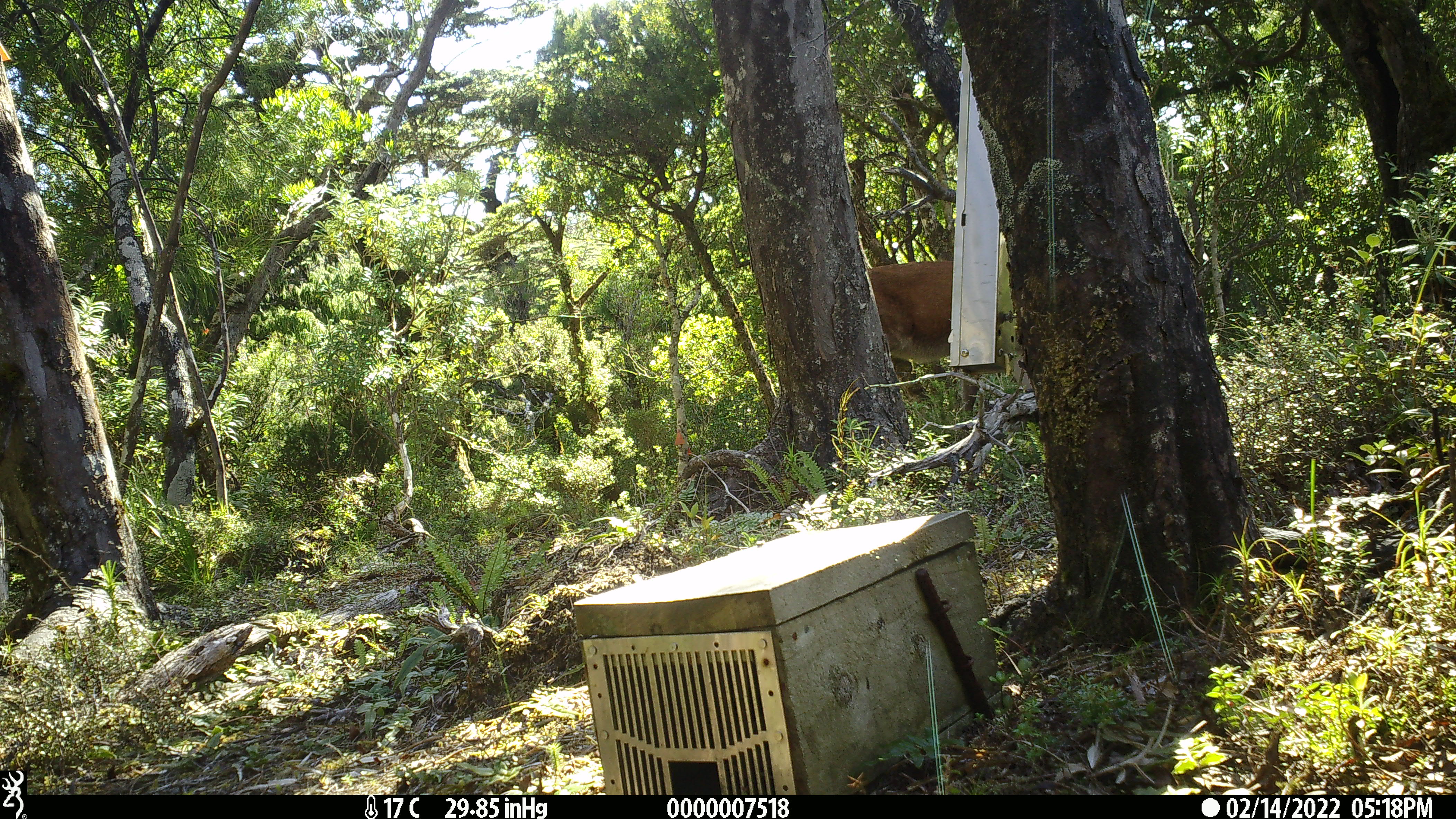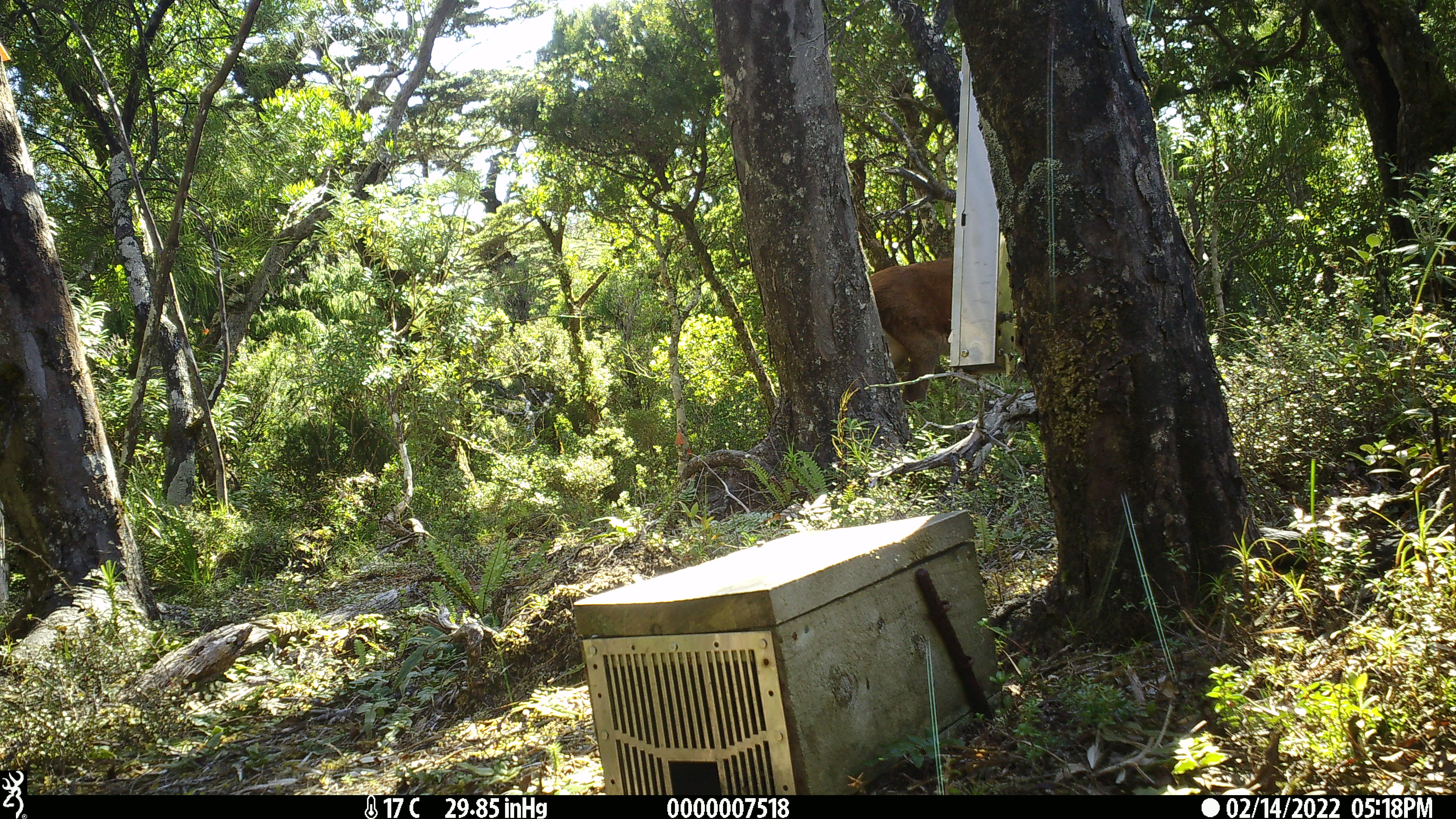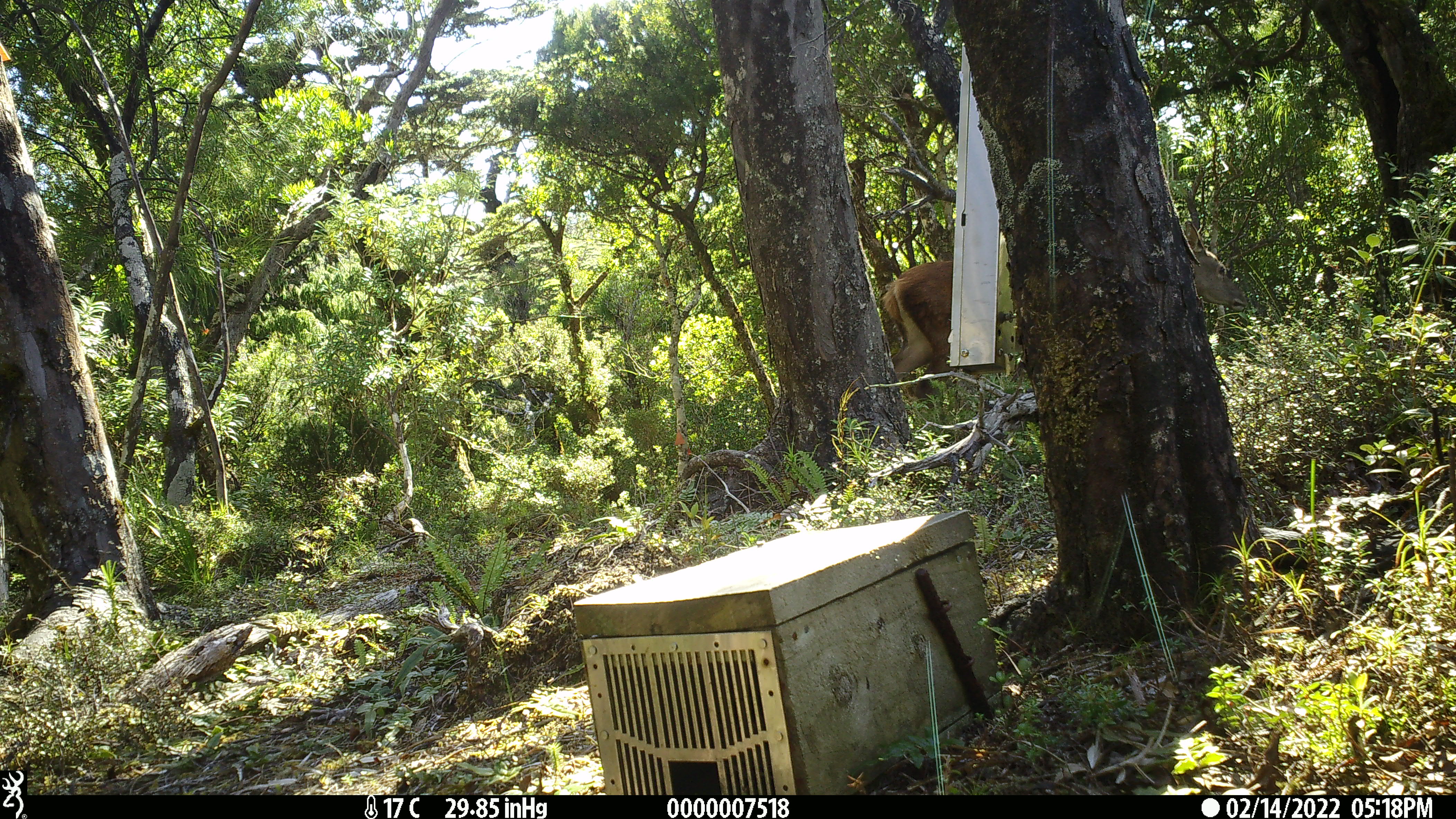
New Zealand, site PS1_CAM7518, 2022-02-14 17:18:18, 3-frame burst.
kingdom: Animalia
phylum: Chordata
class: Mammalia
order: Artiodactyla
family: Cervidae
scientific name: Cervidae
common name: deer